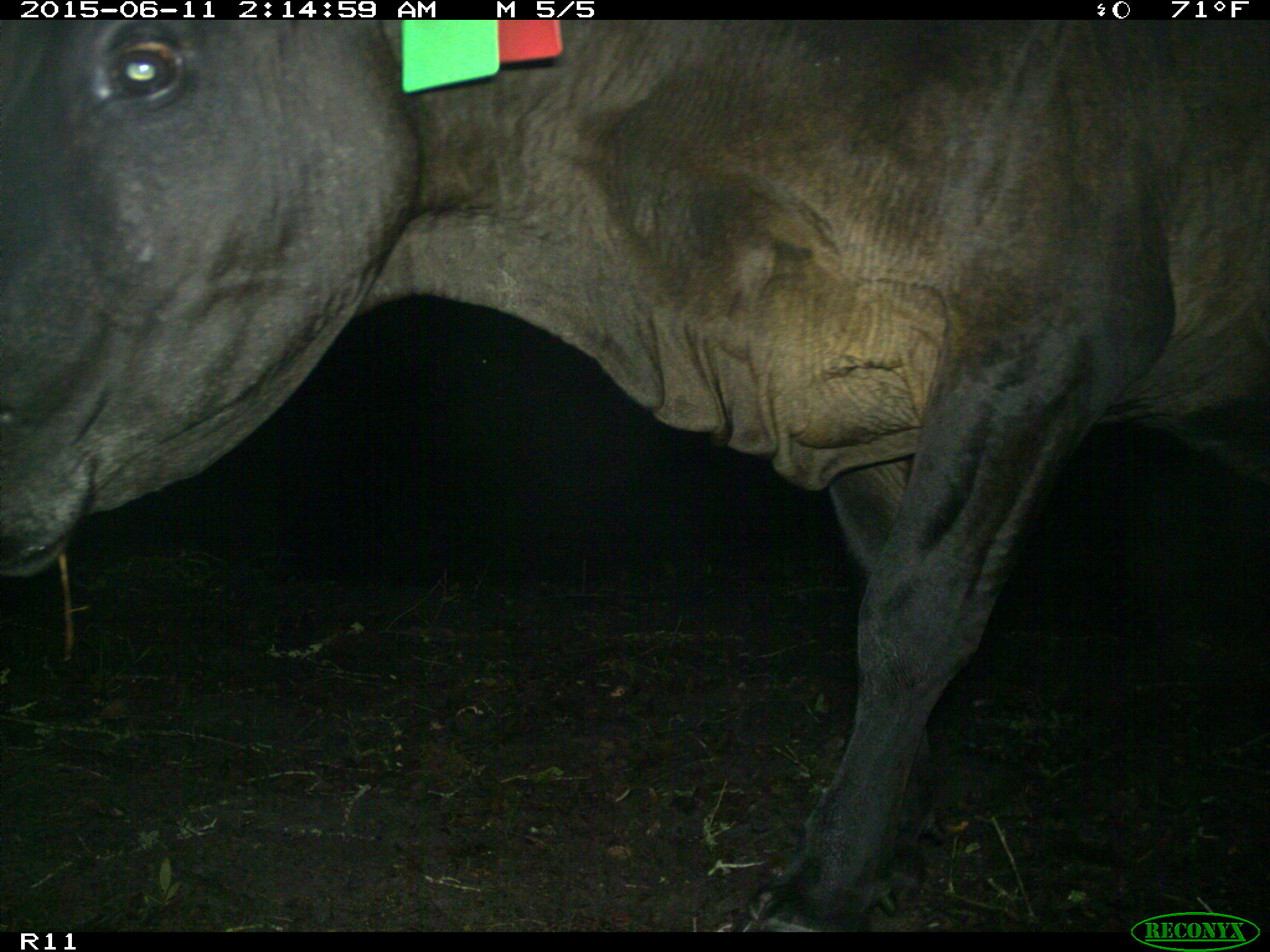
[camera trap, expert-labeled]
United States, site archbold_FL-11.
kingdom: Animalia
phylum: Chordata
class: Mammalia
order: Artiodactyla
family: Bovidae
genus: Bos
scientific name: Bos taurus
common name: domestic cow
Bos taurus (domestic cow).